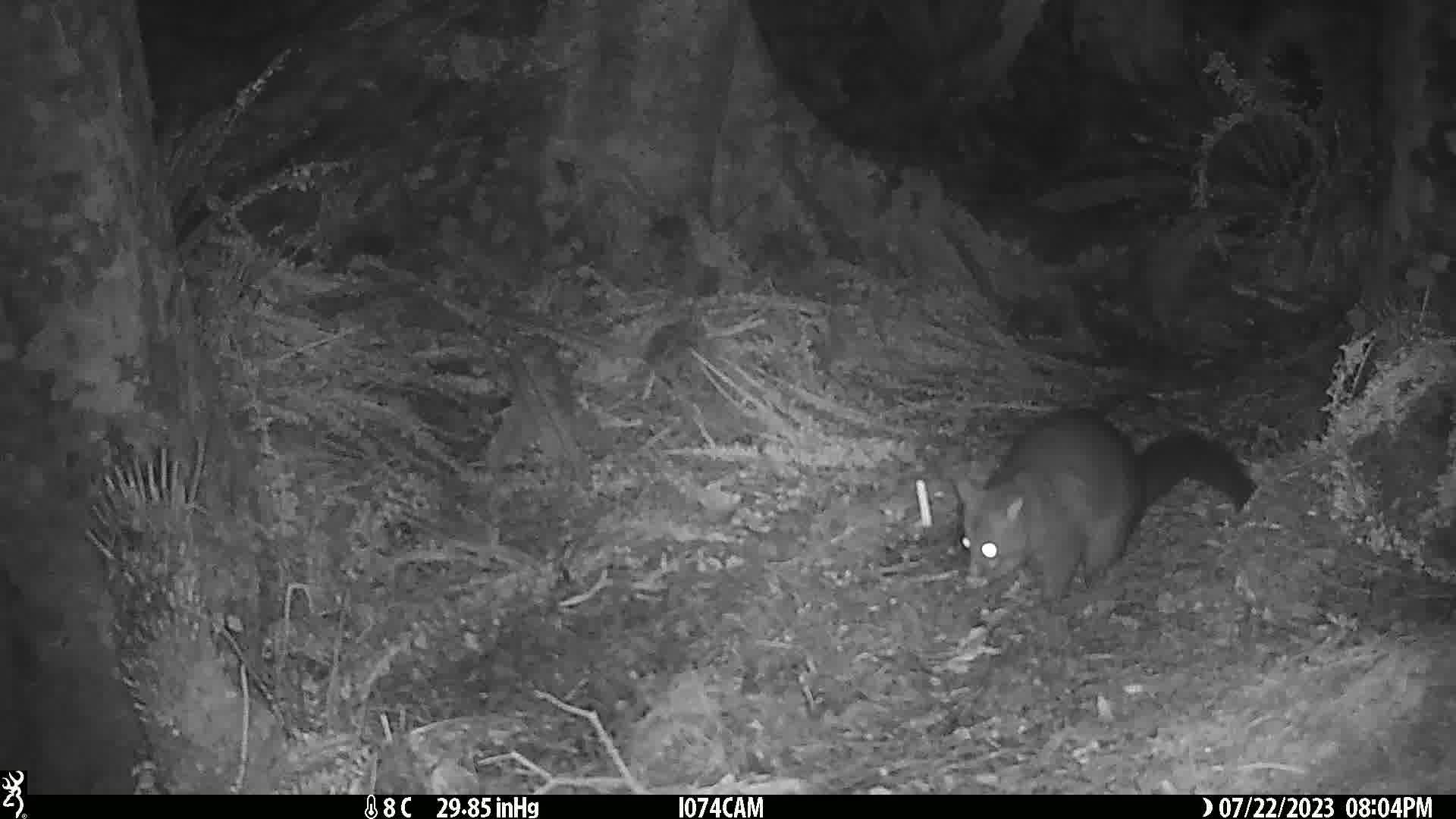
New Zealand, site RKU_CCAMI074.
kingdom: Animalia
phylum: Chordata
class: Mammalia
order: Diprotodontia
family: Phalangeridae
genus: Trichosurus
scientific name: Trichosurus vulpecula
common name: common brushtail possum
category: possum